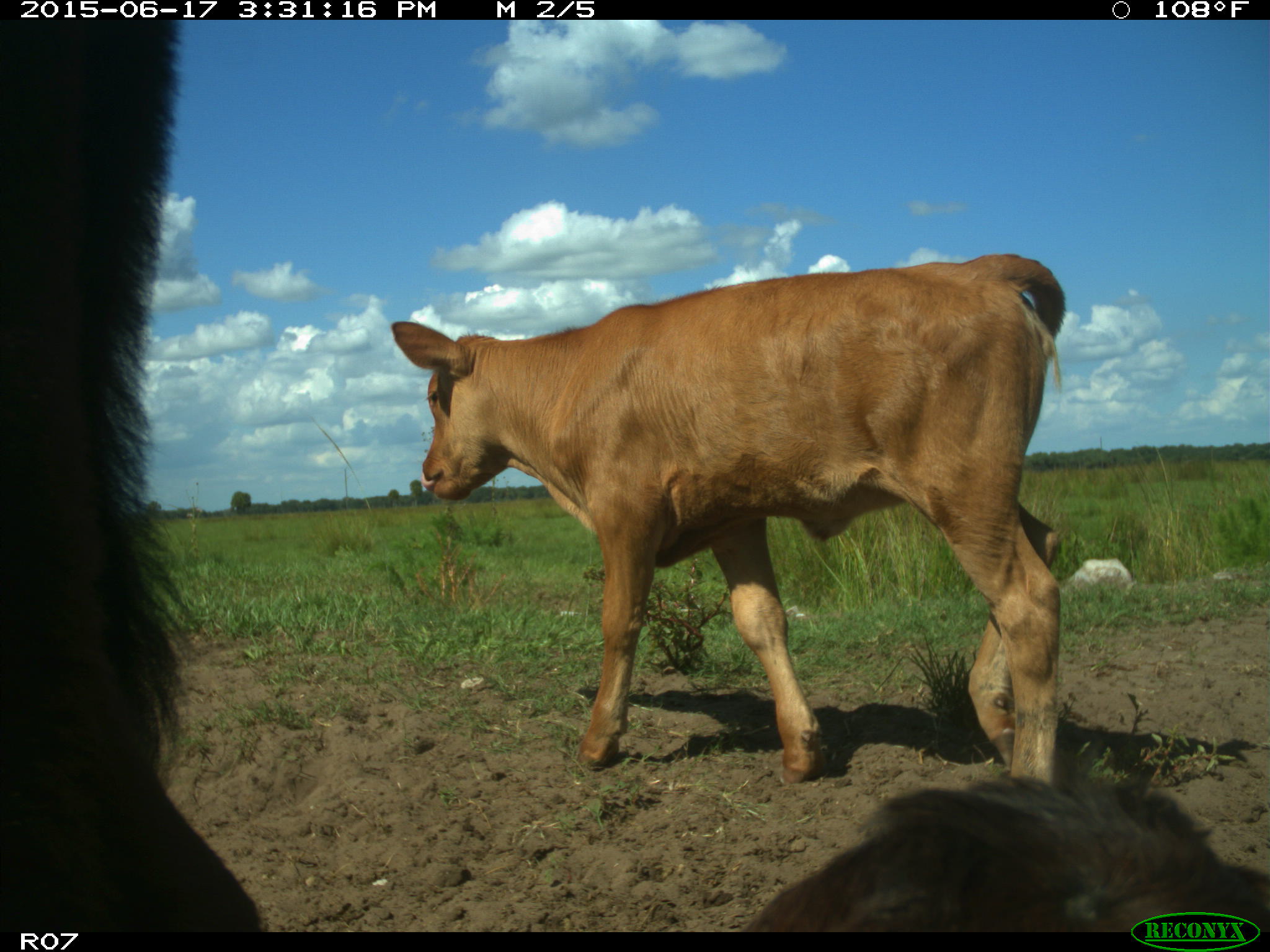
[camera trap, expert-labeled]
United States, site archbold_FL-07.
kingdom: Animalia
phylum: Chordata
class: Mammalia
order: Artiodactyla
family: Bovidae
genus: Bos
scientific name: Bos taurus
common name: domestic cow